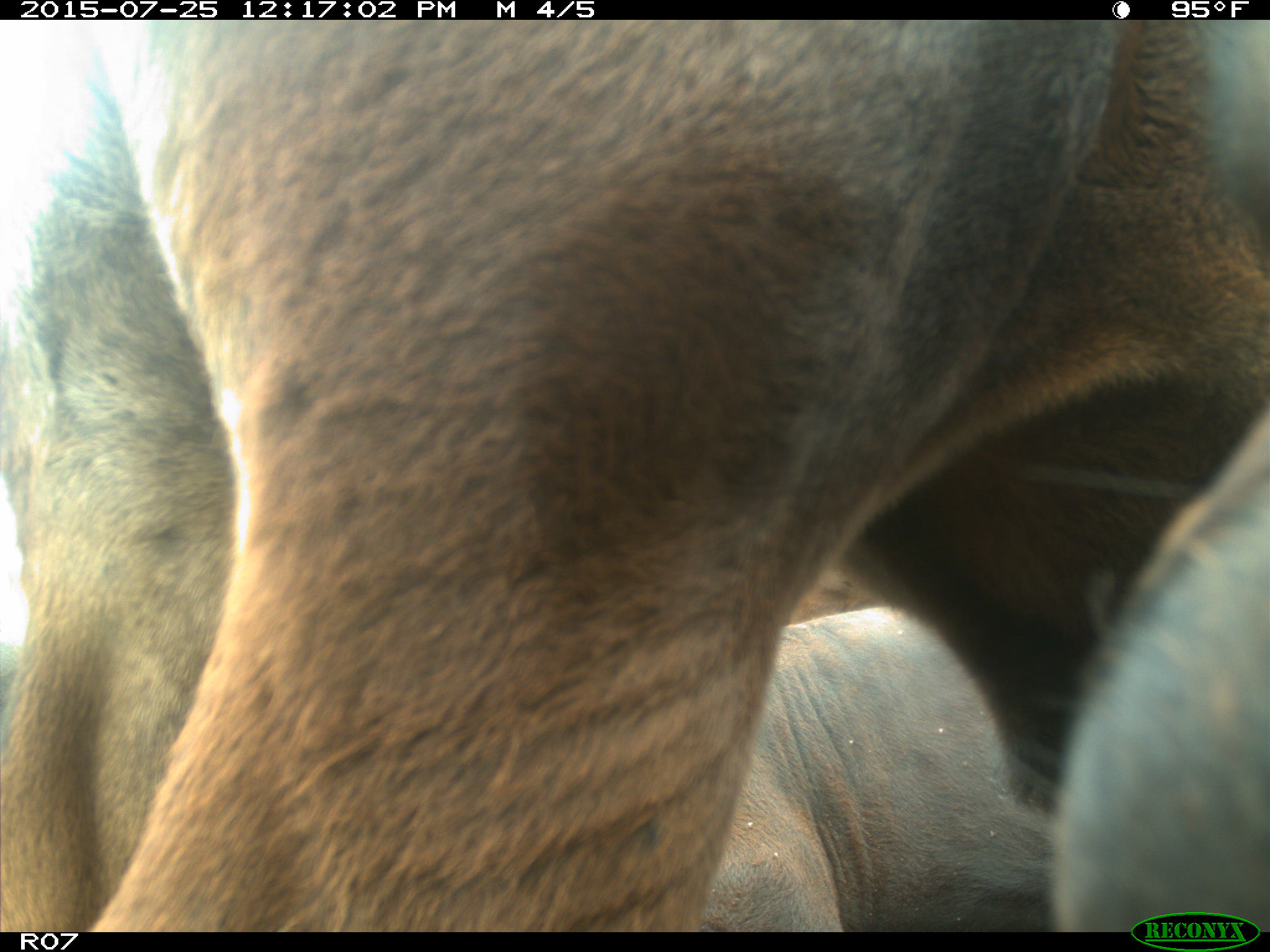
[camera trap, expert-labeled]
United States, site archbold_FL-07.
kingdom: Animalia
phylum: Chordata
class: Mammalia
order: Artiodactyla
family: Bovidae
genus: Bos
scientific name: Bos taurus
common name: domestic cow